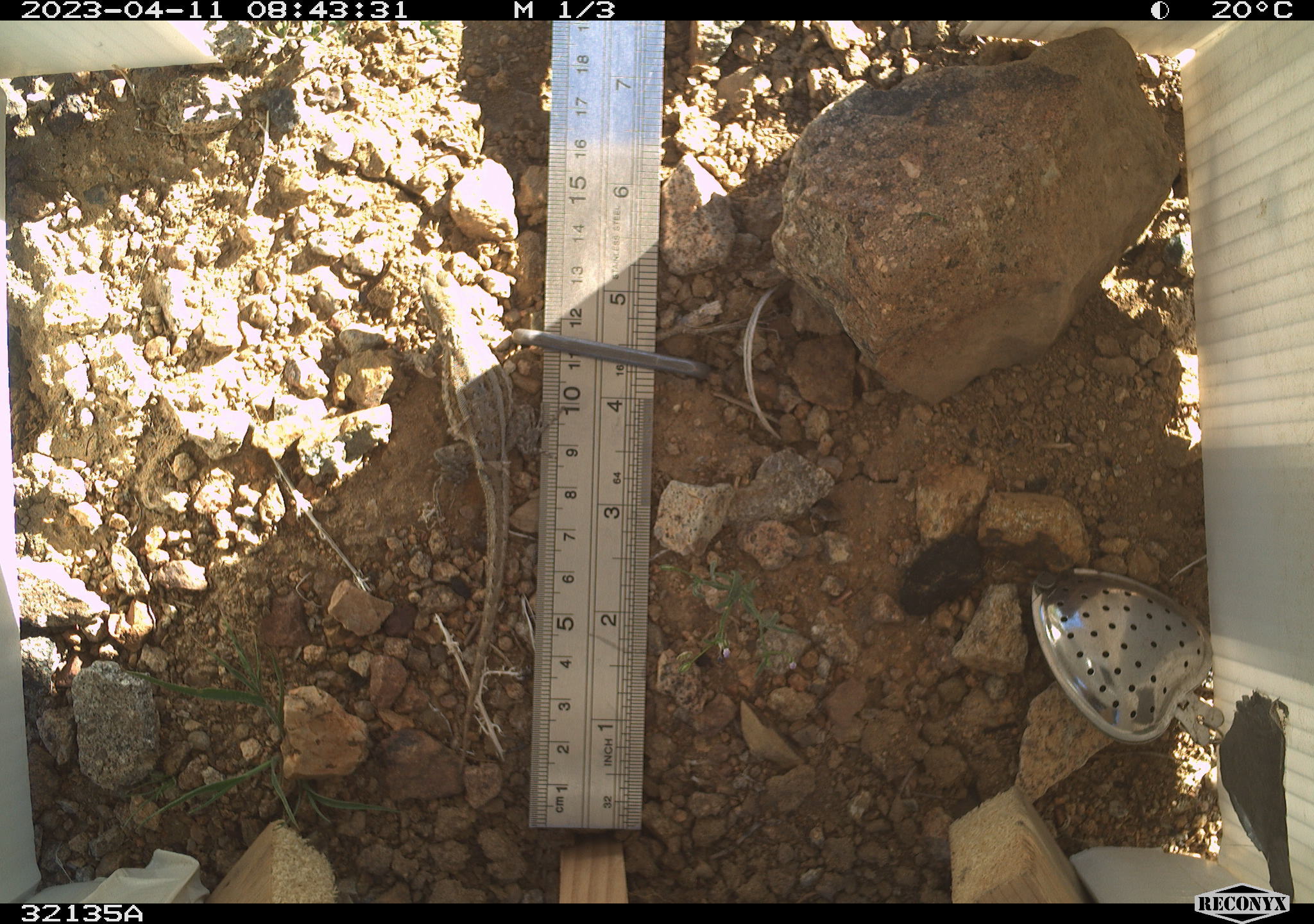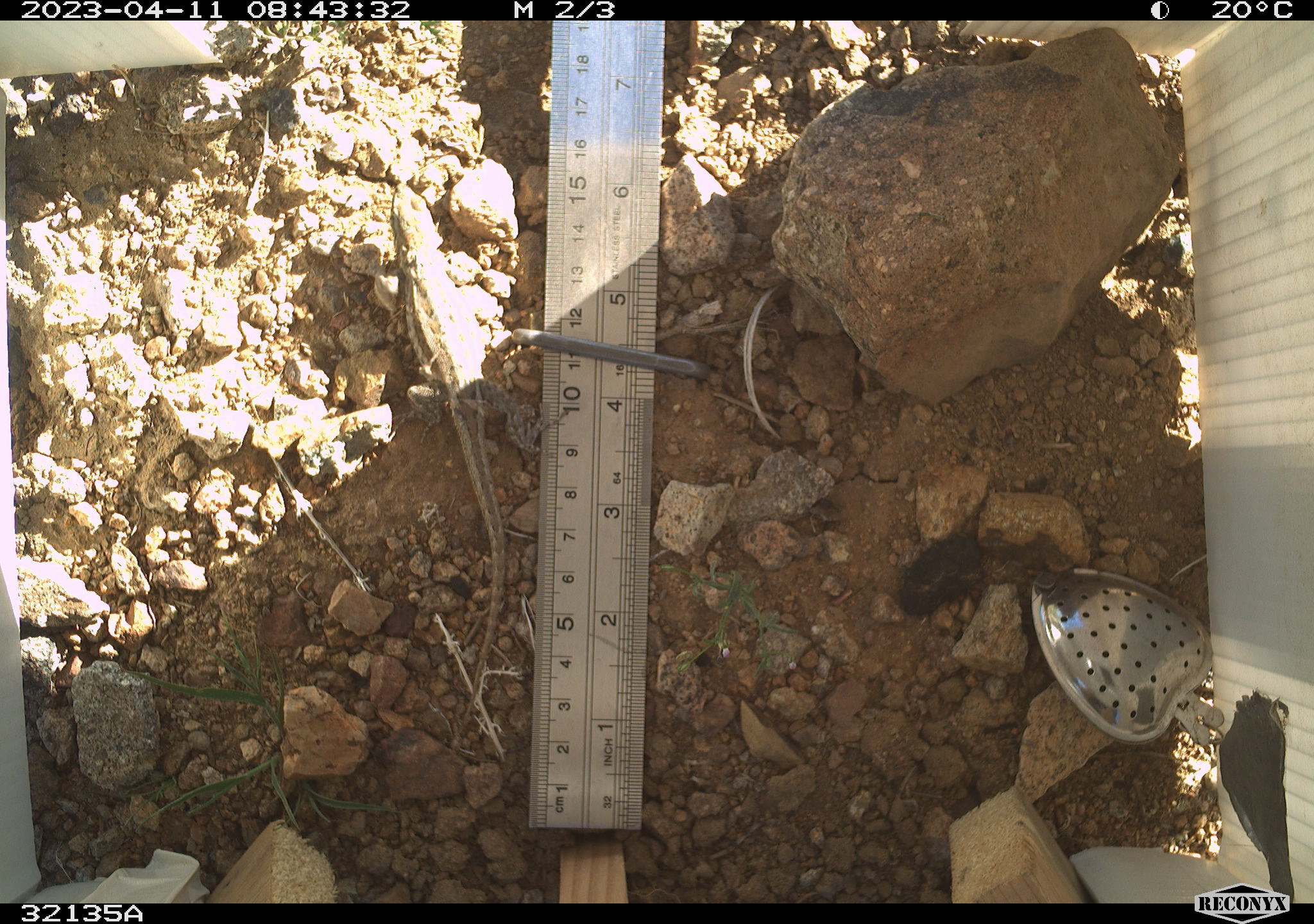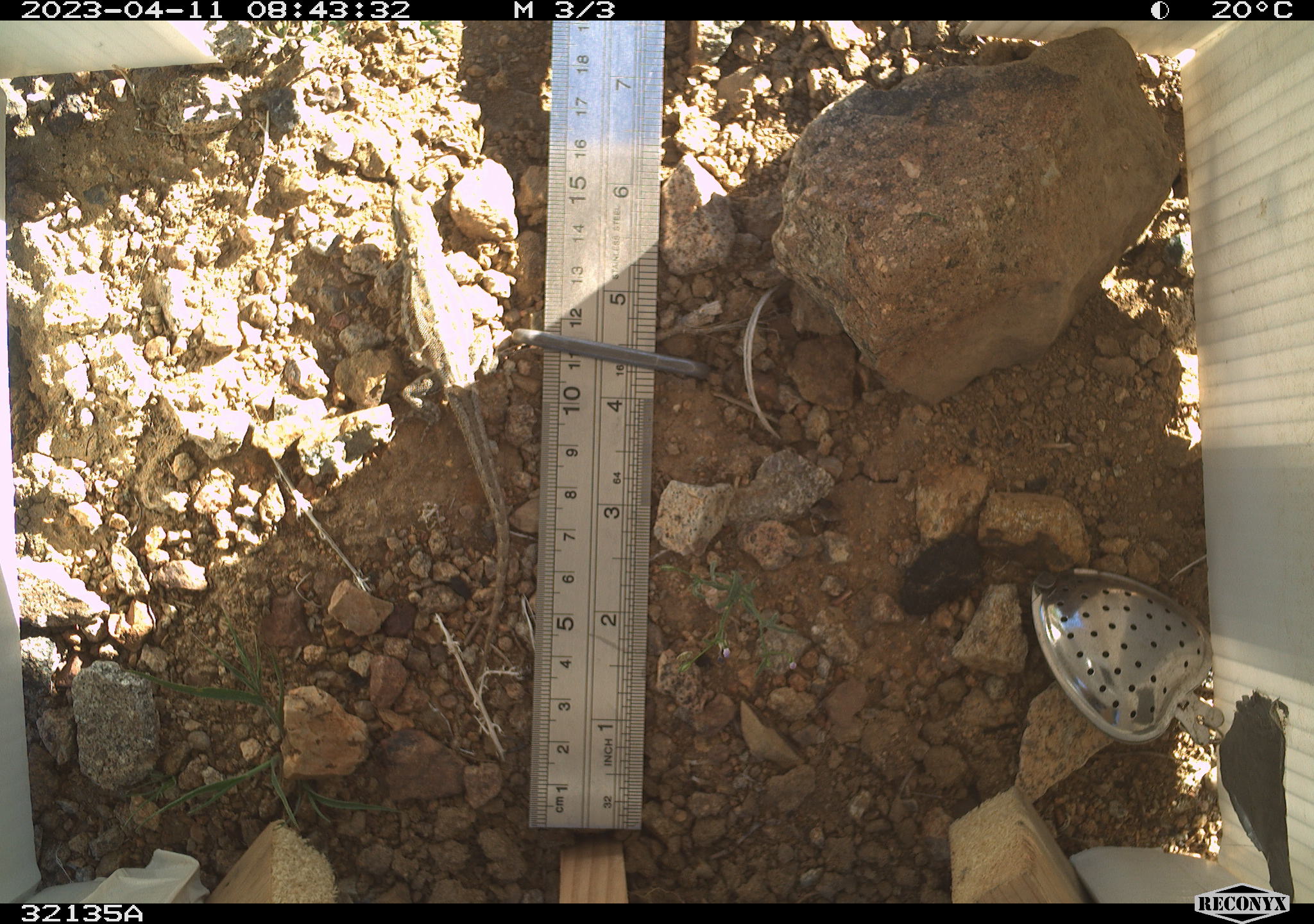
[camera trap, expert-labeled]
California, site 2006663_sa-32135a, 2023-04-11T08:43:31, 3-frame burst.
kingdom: Animalia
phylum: Chordata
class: Reptilia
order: Squamata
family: Phrynosomatidae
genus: Uta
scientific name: Uta stansburiana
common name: common side-blotched lizard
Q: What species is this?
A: Common side-blotched lizard (Uta stansburiana).